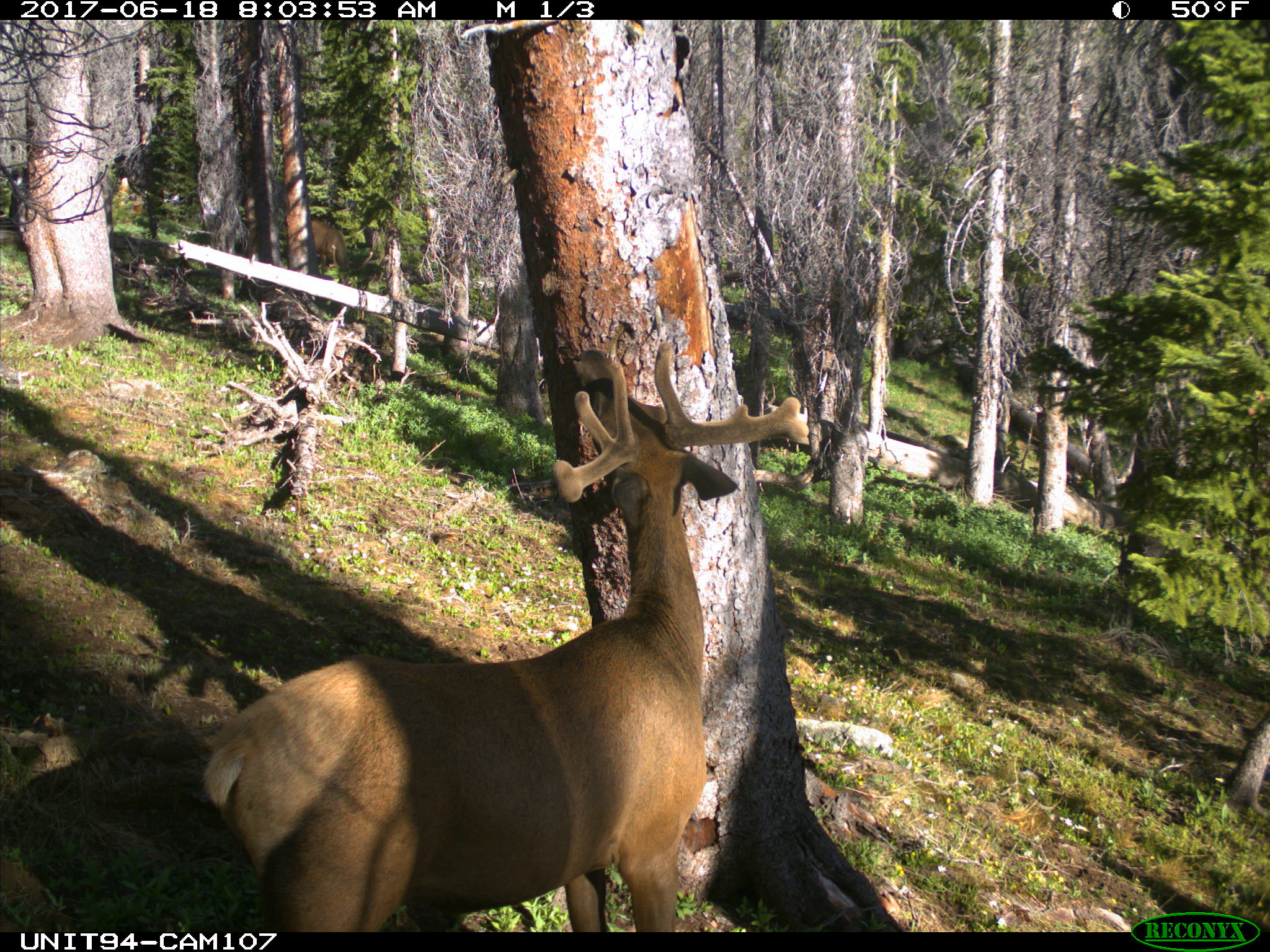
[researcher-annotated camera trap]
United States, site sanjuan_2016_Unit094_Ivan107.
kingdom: Animalia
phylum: Chordata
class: Mammalia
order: Artiodactyla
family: Cervidae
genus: Cervus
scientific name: Cervus elaphus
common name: red deer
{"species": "Cervus elaphus (red deer)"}